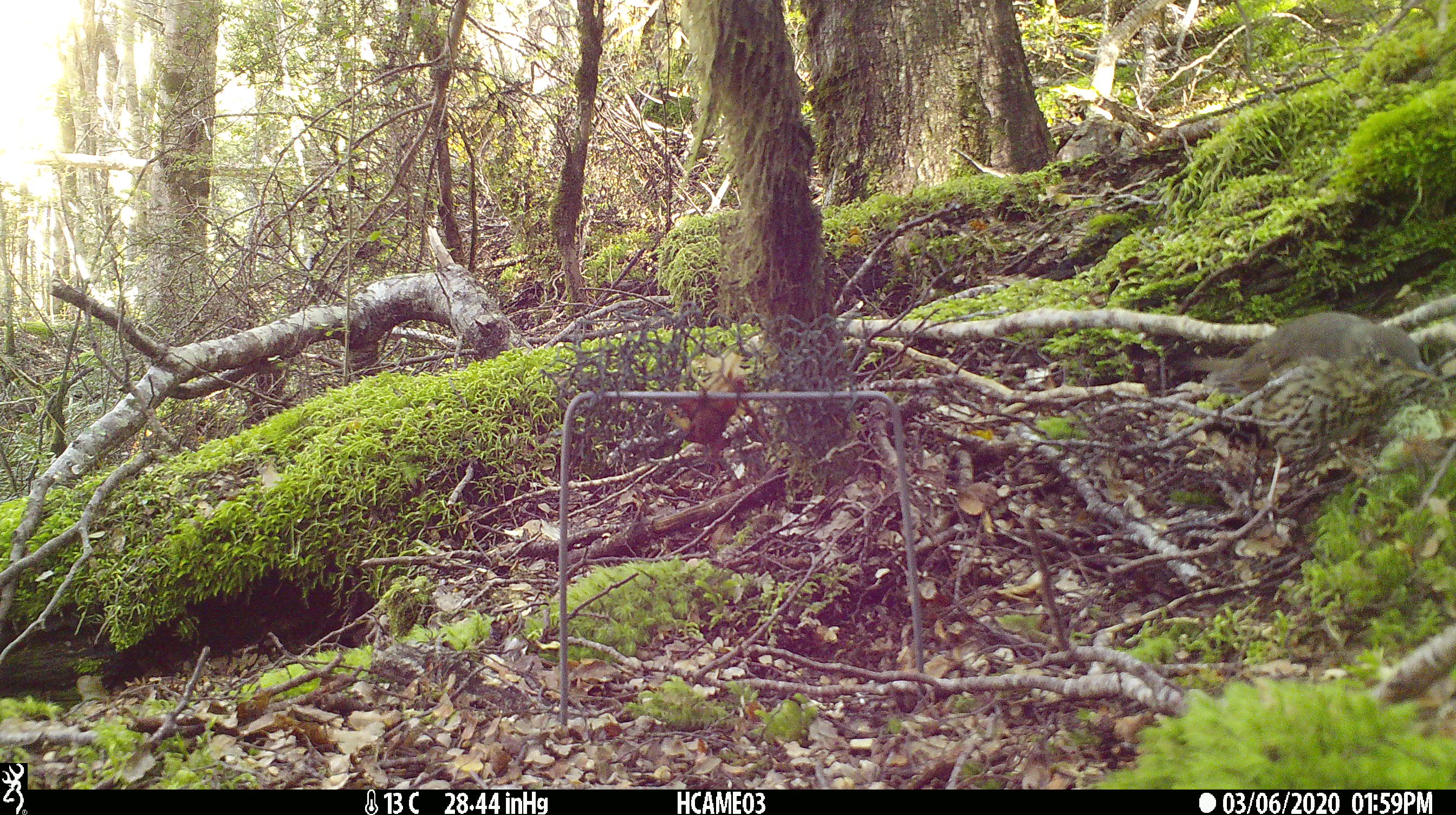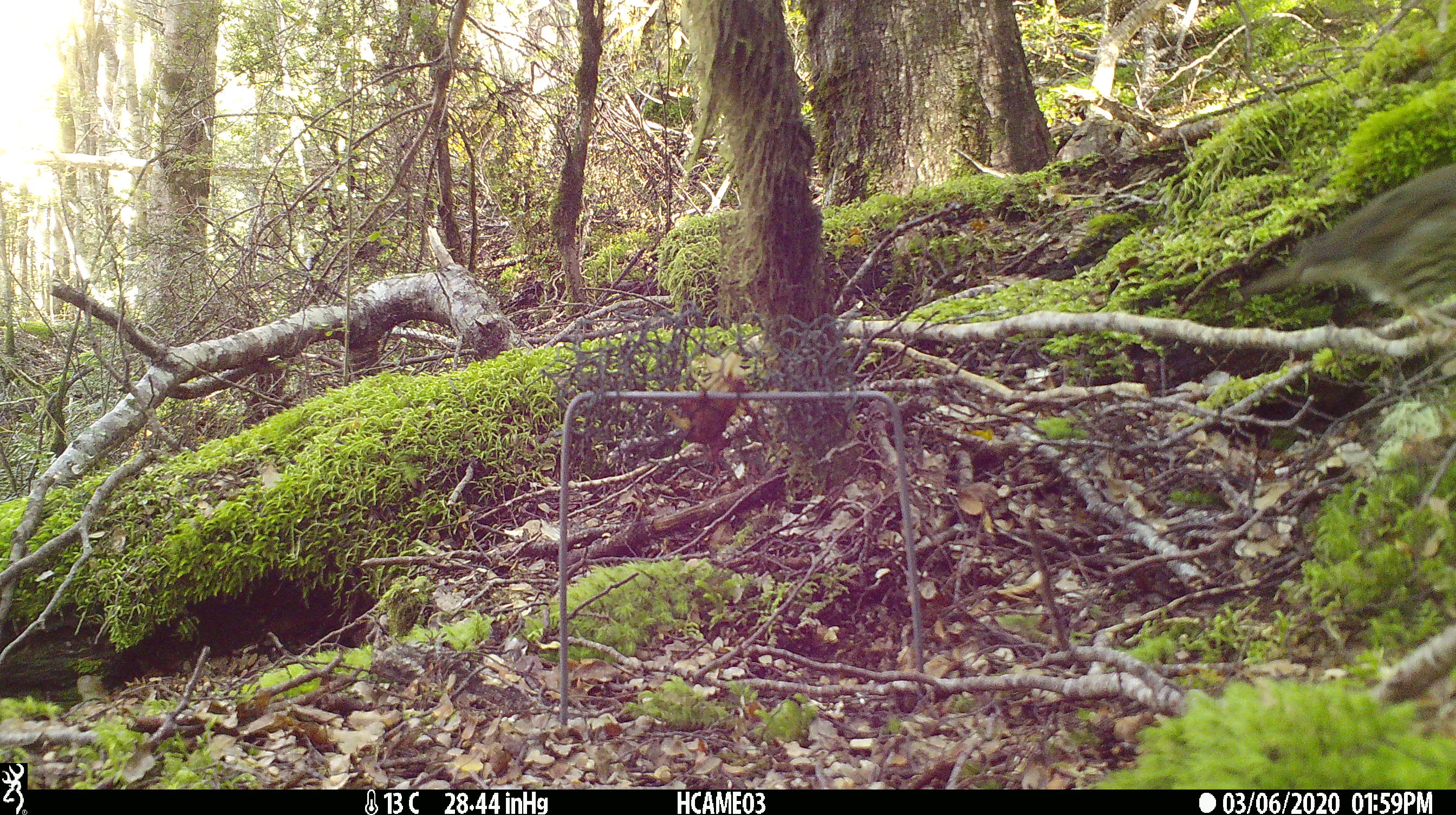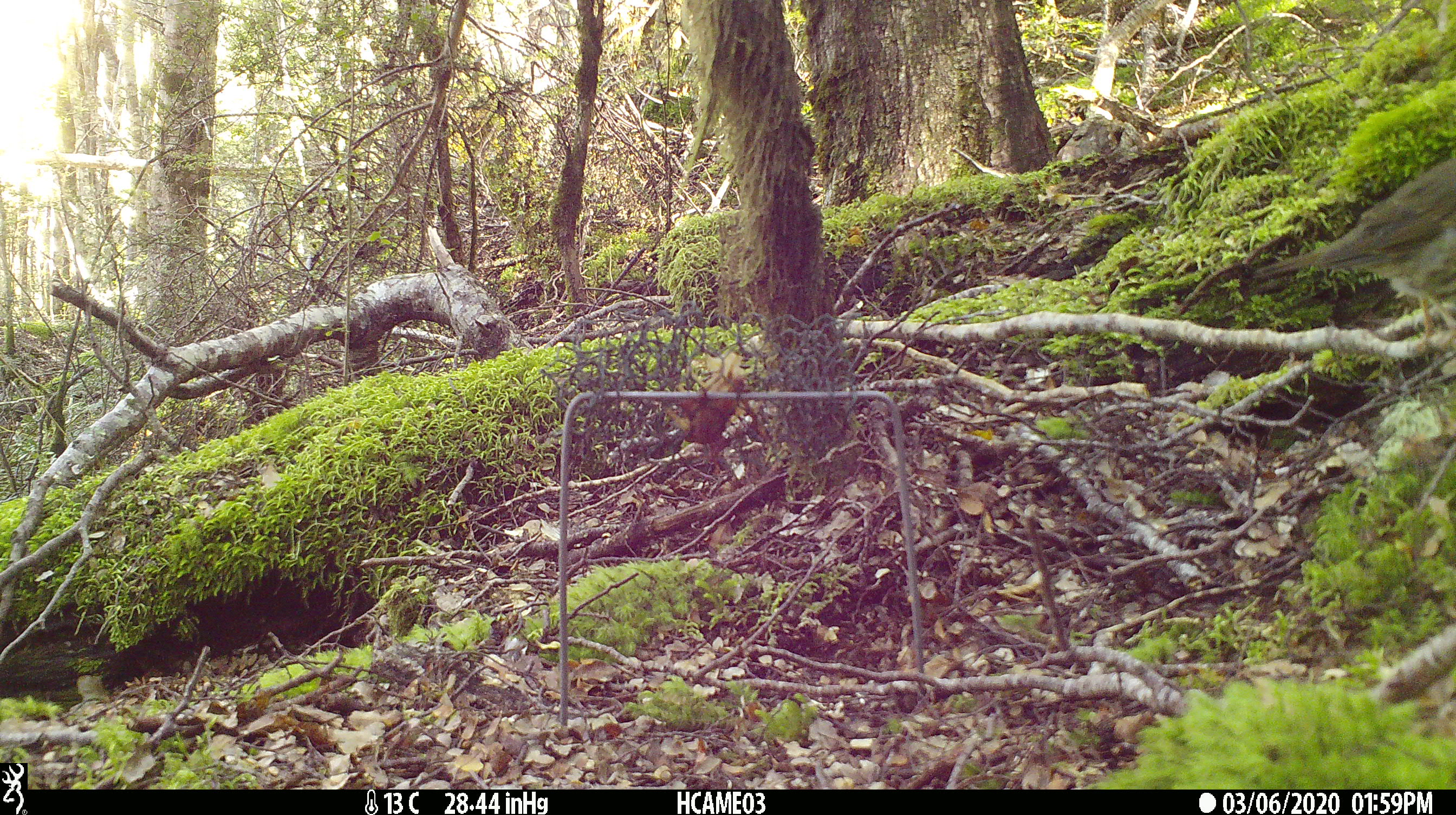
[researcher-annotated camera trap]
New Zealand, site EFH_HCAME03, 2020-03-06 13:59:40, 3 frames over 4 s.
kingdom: Animalia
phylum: Chordata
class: Aves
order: Passeriformes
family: Turdidae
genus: Turdus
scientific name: Turdus philomelos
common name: song thrush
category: thrush